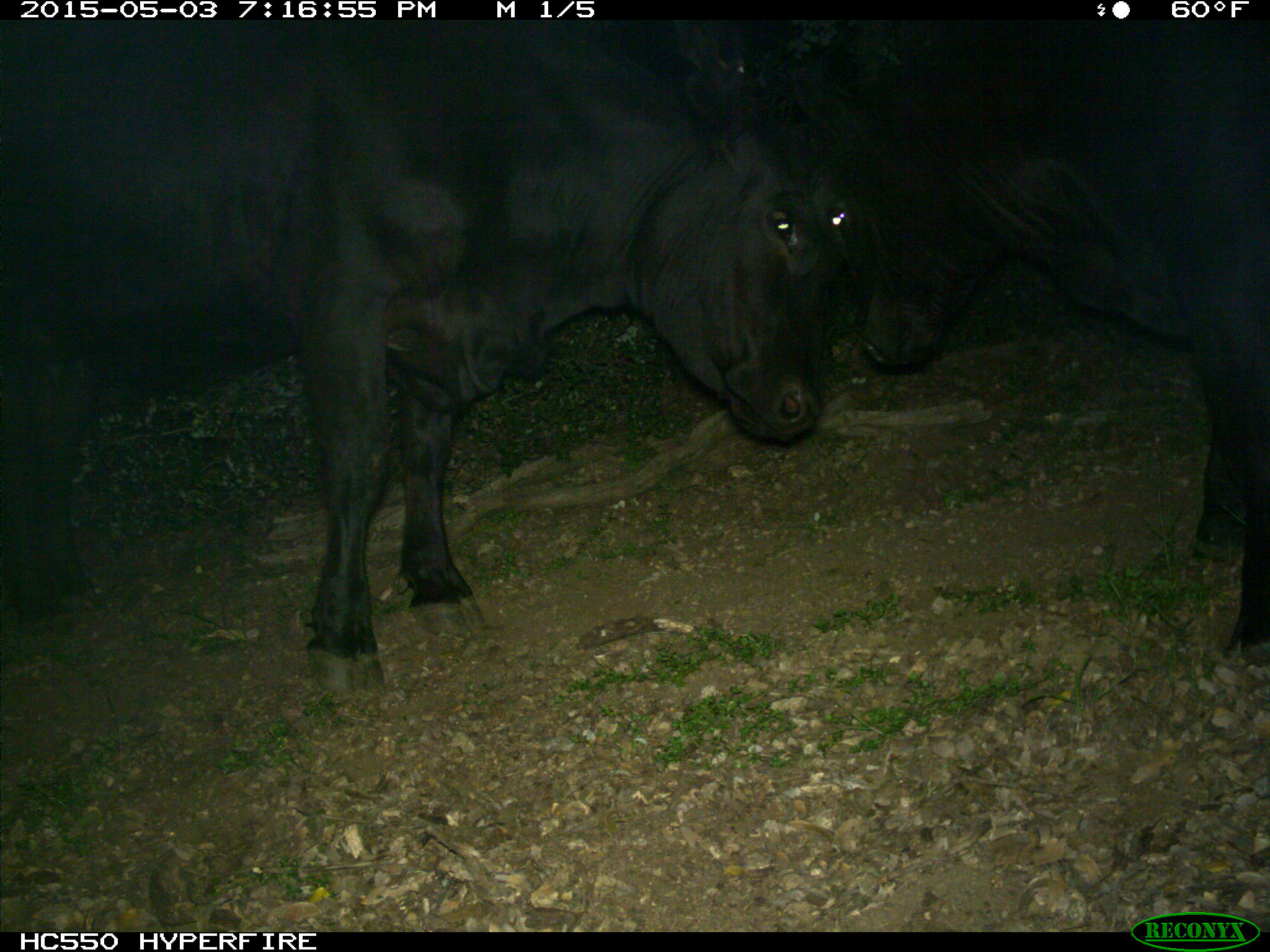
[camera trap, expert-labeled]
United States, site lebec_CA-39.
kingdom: Animalia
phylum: Chordata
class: Mammalia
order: Artiodactyla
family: Bovidae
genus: Bos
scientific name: Bos taurus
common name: domestic cow